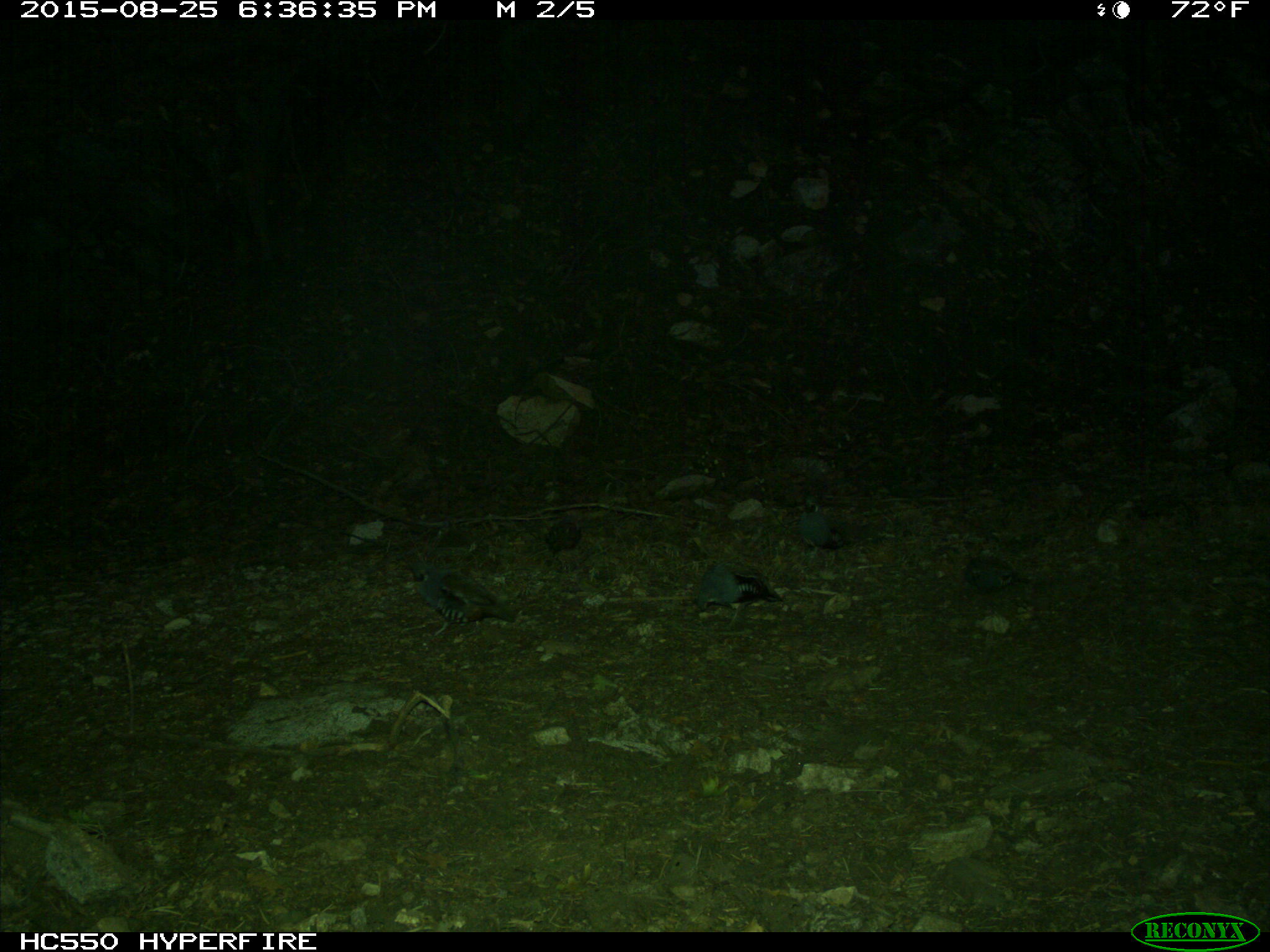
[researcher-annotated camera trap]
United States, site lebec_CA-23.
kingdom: Animalia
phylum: Chordata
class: Aves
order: Galliformes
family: Odontophoridae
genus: Callipepla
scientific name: Callipepla californica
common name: california quail